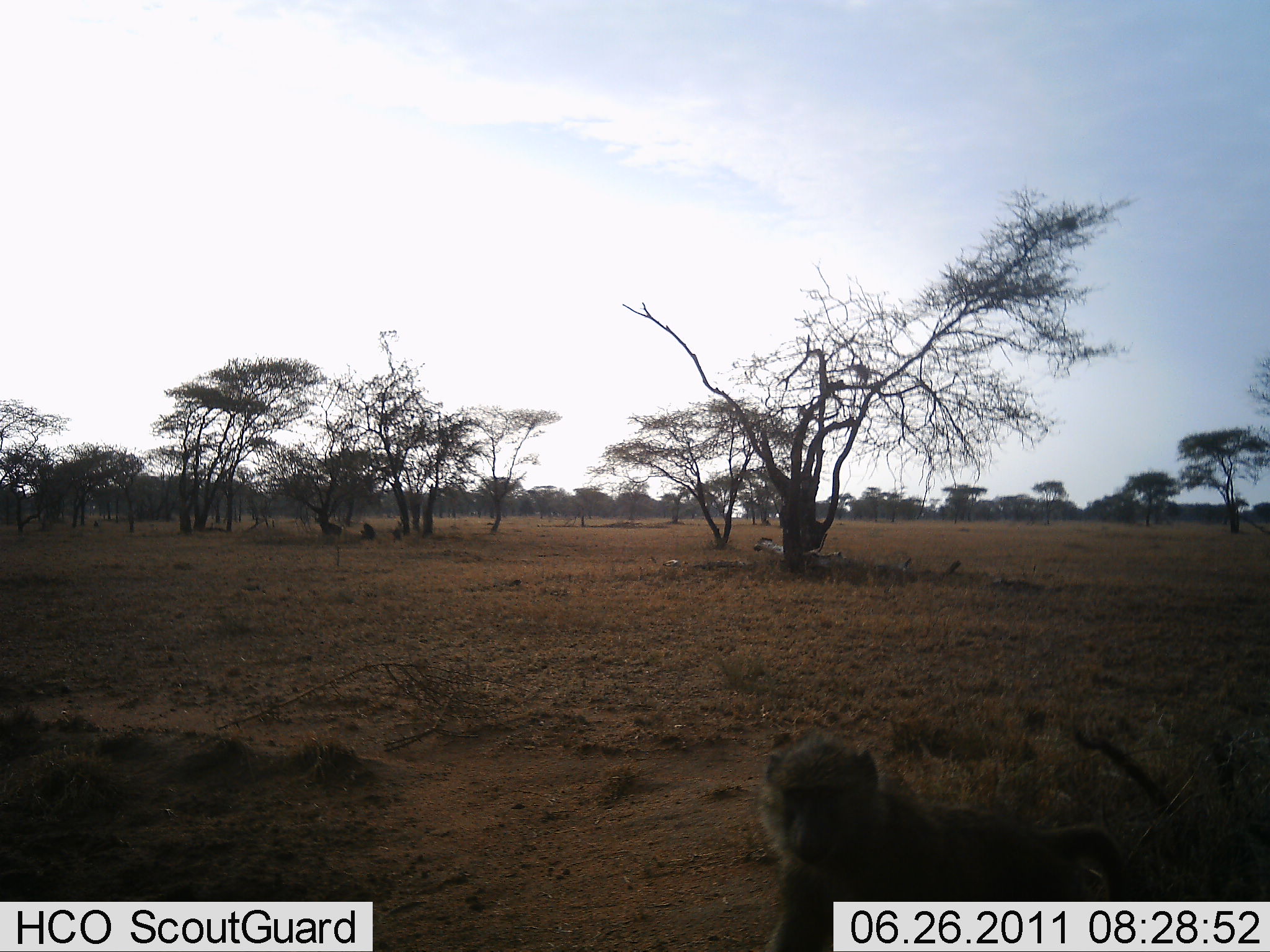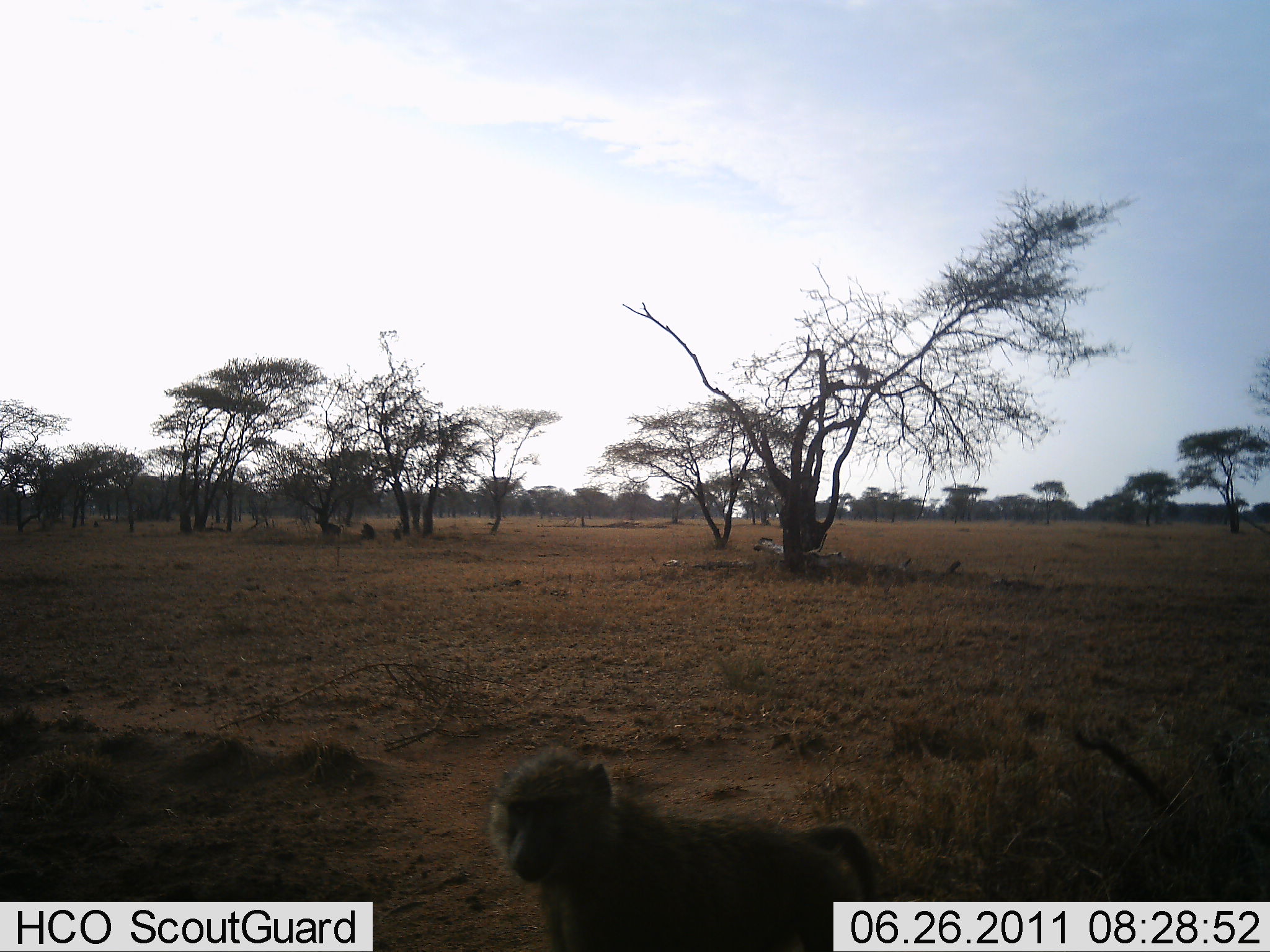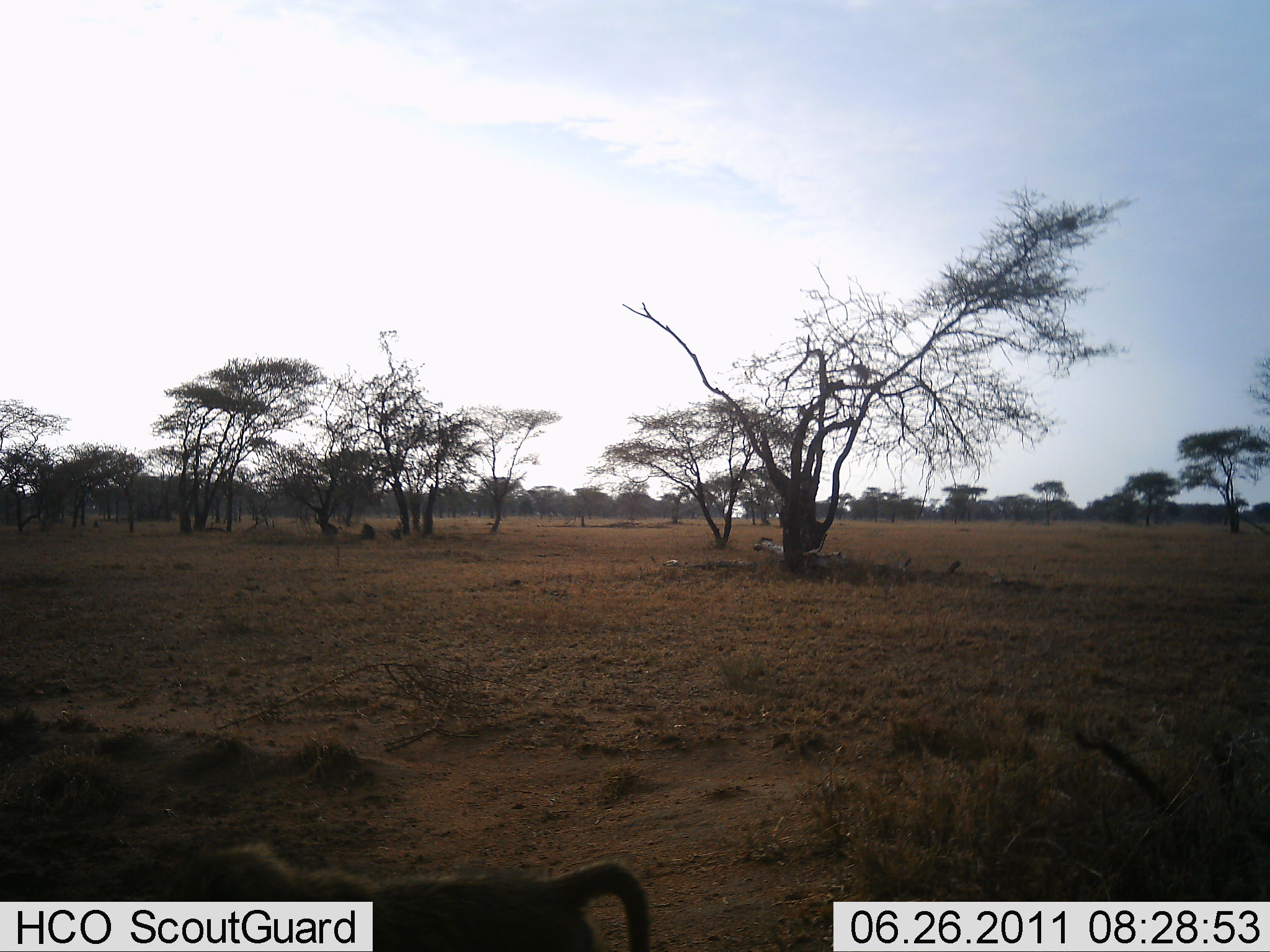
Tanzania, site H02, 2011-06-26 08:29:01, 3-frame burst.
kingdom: Animalia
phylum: Chordata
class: Mammalia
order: Primates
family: Cercopithecidae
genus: Papio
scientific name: Papio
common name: baboon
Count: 1.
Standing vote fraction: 8%.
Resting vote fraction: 0%.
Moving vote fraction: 92%.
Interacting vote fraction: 0%.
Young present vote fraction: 0%.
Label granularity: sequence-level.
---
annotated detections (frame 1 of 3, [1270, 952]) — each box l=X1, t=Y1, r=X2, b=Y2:
animal: l=756, t=728, r=1129, b=952; l=315, t=516, r=343, b=536; l=358, t=522, r=379, b=540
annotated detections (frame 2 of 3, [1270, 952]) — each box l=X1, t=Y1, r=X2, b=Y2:
animal: l=491, t=743, r=889, b=952; l=315, t=516, r=343, b=536; l=358, t=522, r=379, b=540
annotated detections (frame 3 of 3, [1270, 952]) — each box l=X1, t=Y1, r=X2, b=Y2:
animal: l=169, t=846, r=653, b=952; l=315, t=516, r=343, b=536; l=358, t=522, r=379, b=540